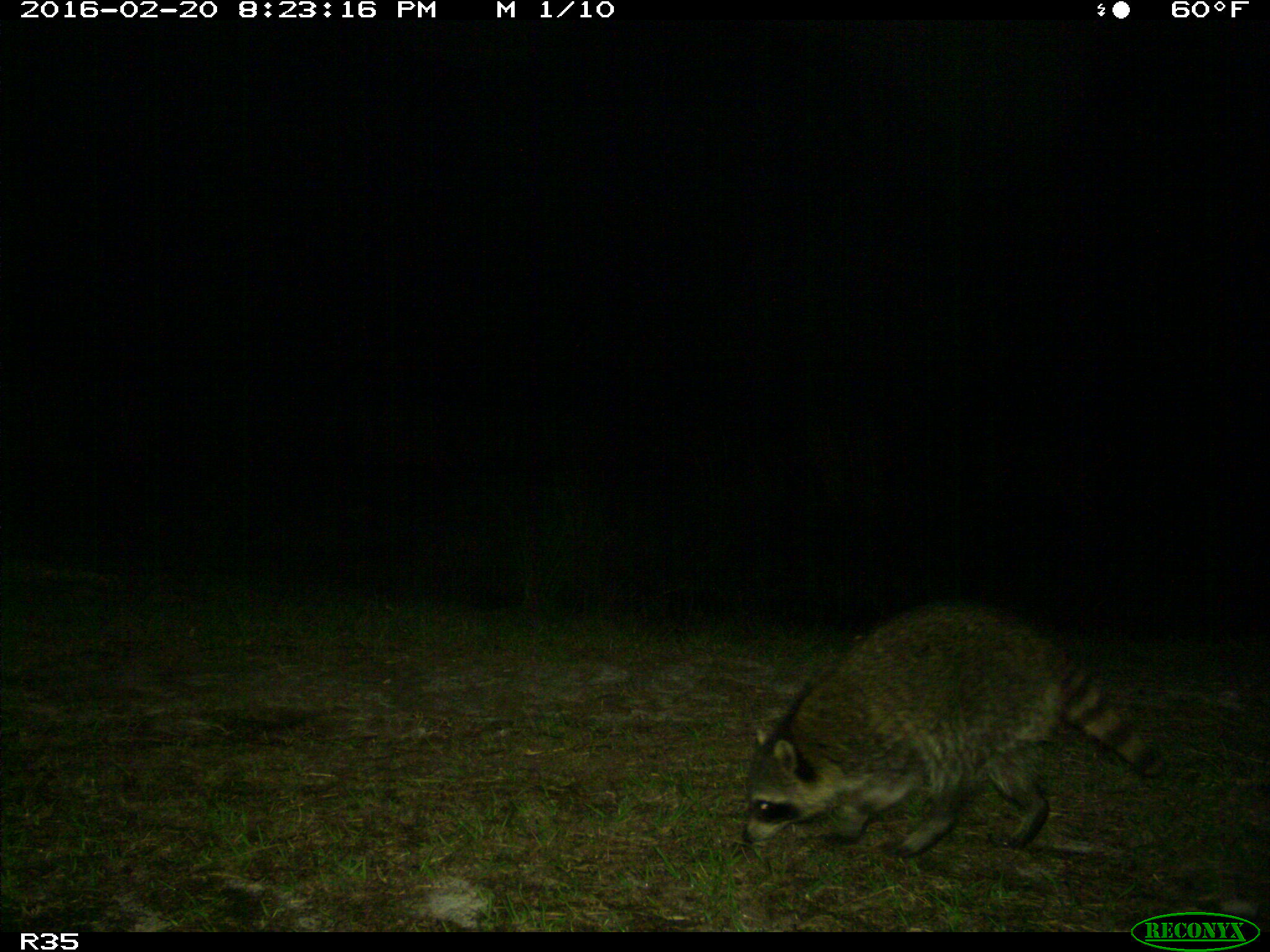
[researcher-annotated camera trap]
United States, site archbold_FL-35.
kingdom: Animalia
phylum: Chordata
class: Mammalia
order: Carnivora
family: Procyonidae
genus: Procyon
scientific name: Procyon lotor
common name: common raccoon